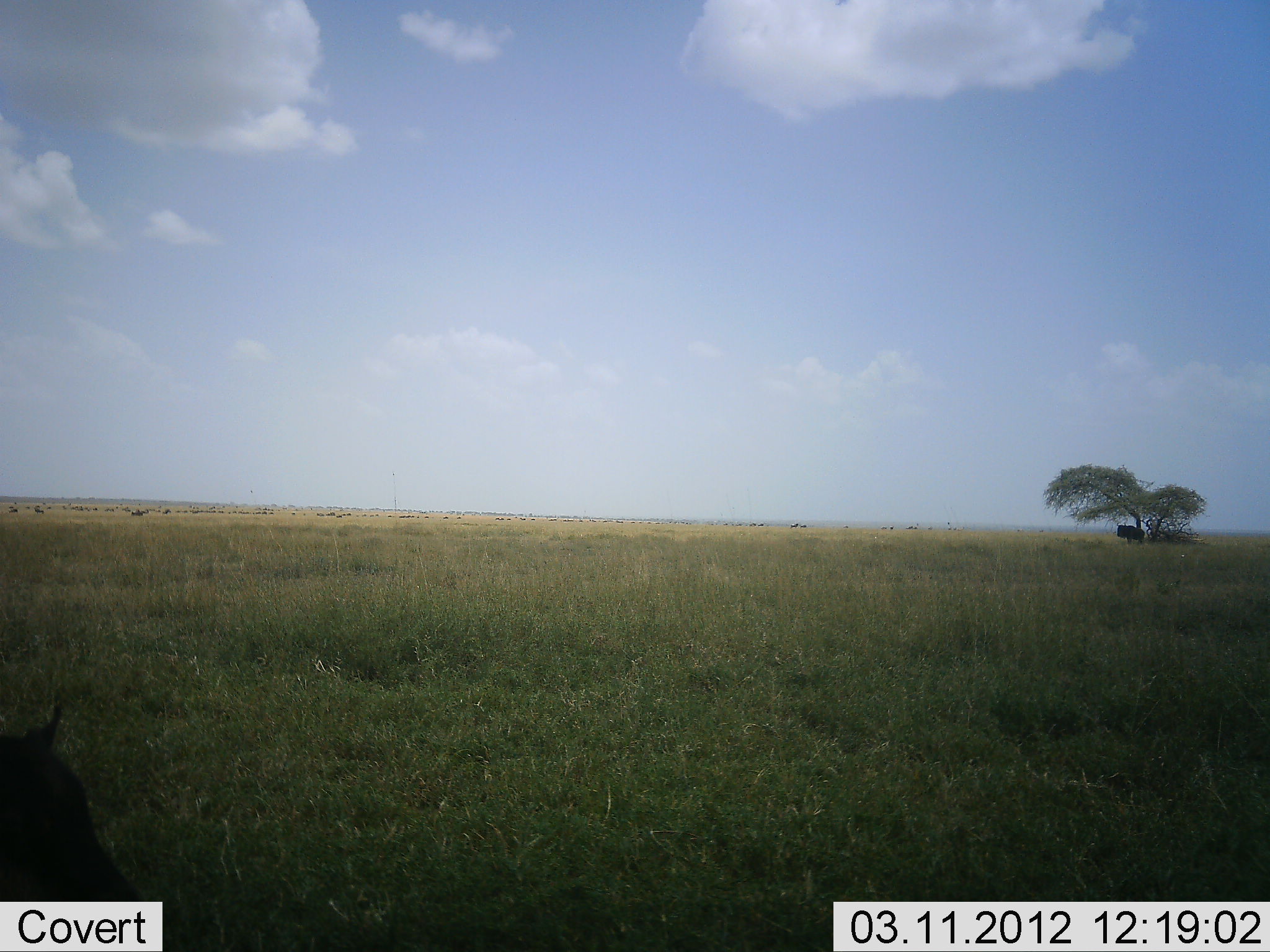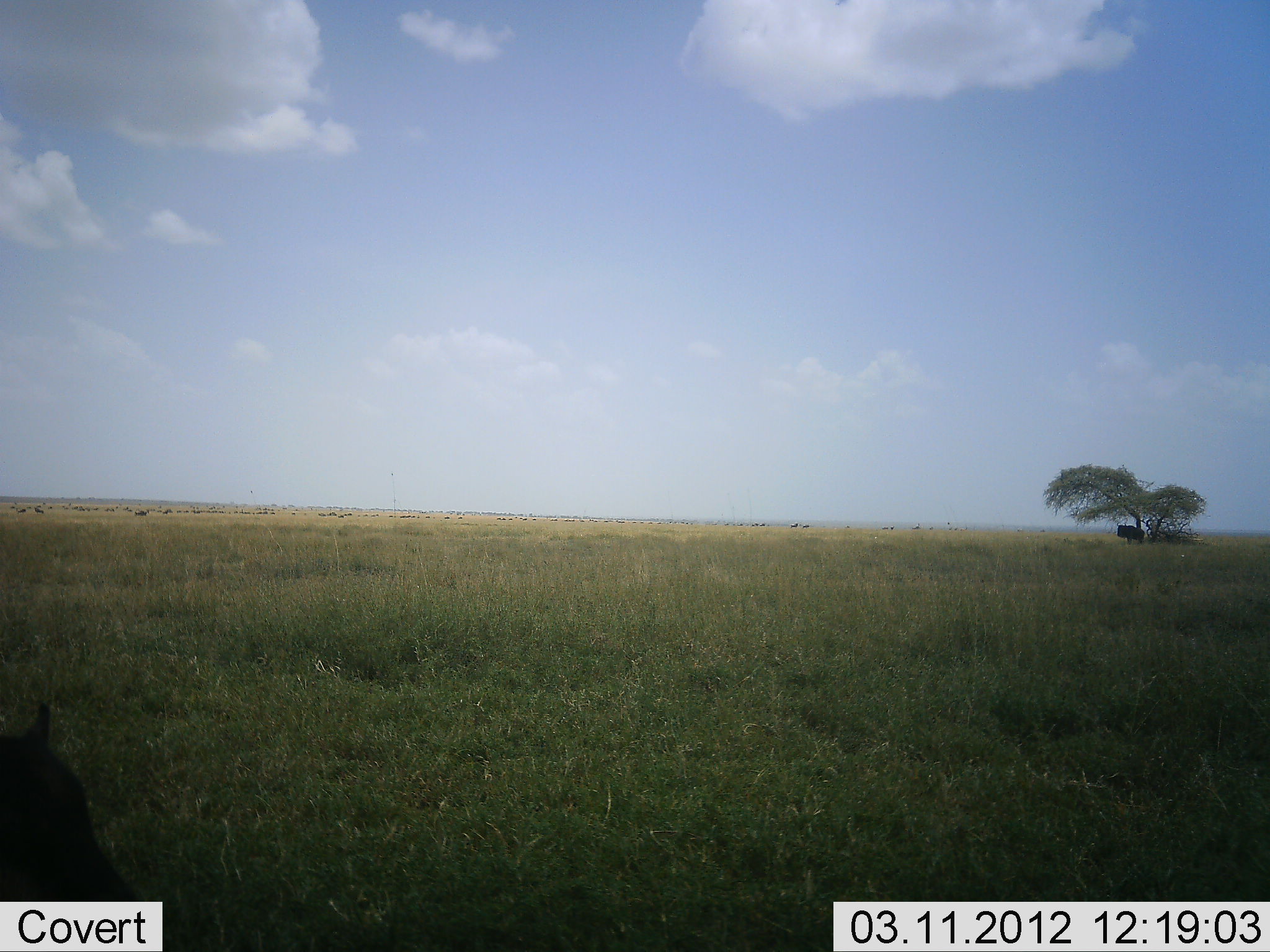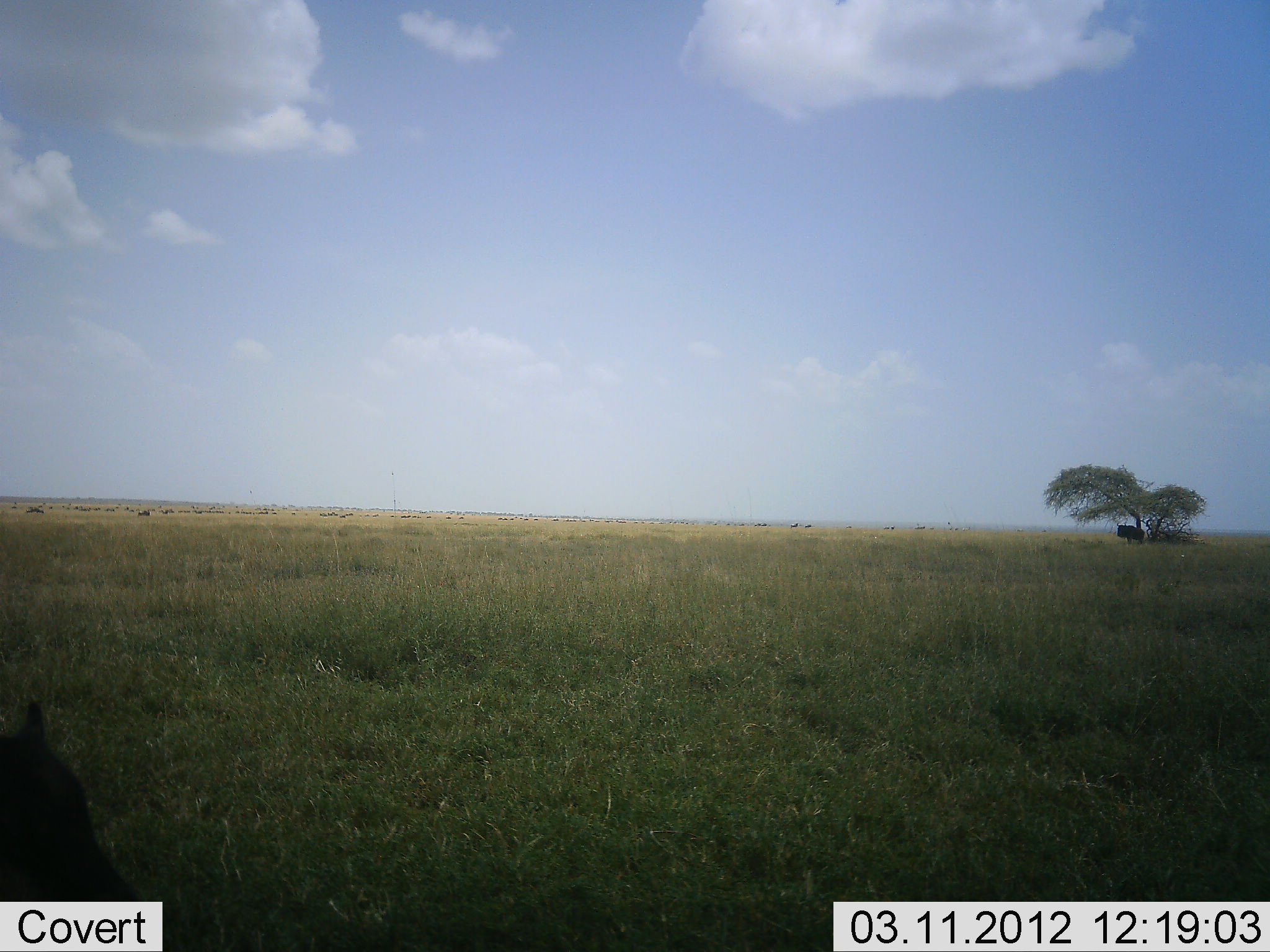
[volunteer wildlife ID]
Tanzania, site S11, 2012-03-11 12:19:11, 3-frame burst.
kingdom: Animalia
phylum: Chordata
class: Mammalia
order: Artiodactyla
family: Bovidae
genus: Connochaetes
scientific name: Connochaetes taurinus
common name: blue wildebeest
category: wildebeest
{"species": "wildebeest (blue wildebeest) (Connochaetes taurinus)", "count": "11-50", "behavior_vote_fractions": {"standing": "50%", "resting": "50%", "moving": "50%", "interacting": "0%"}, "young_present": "0%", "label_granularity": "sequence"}